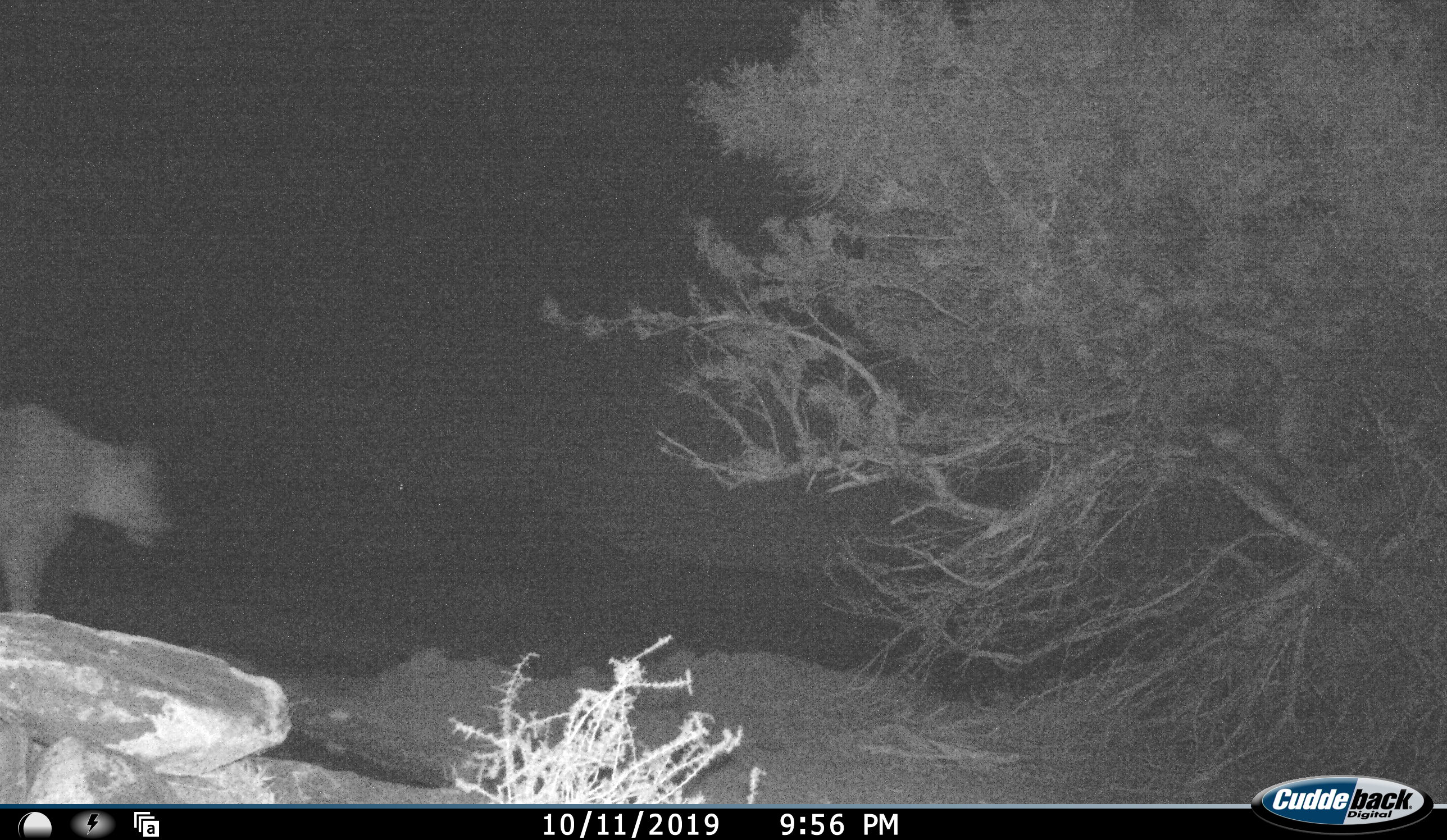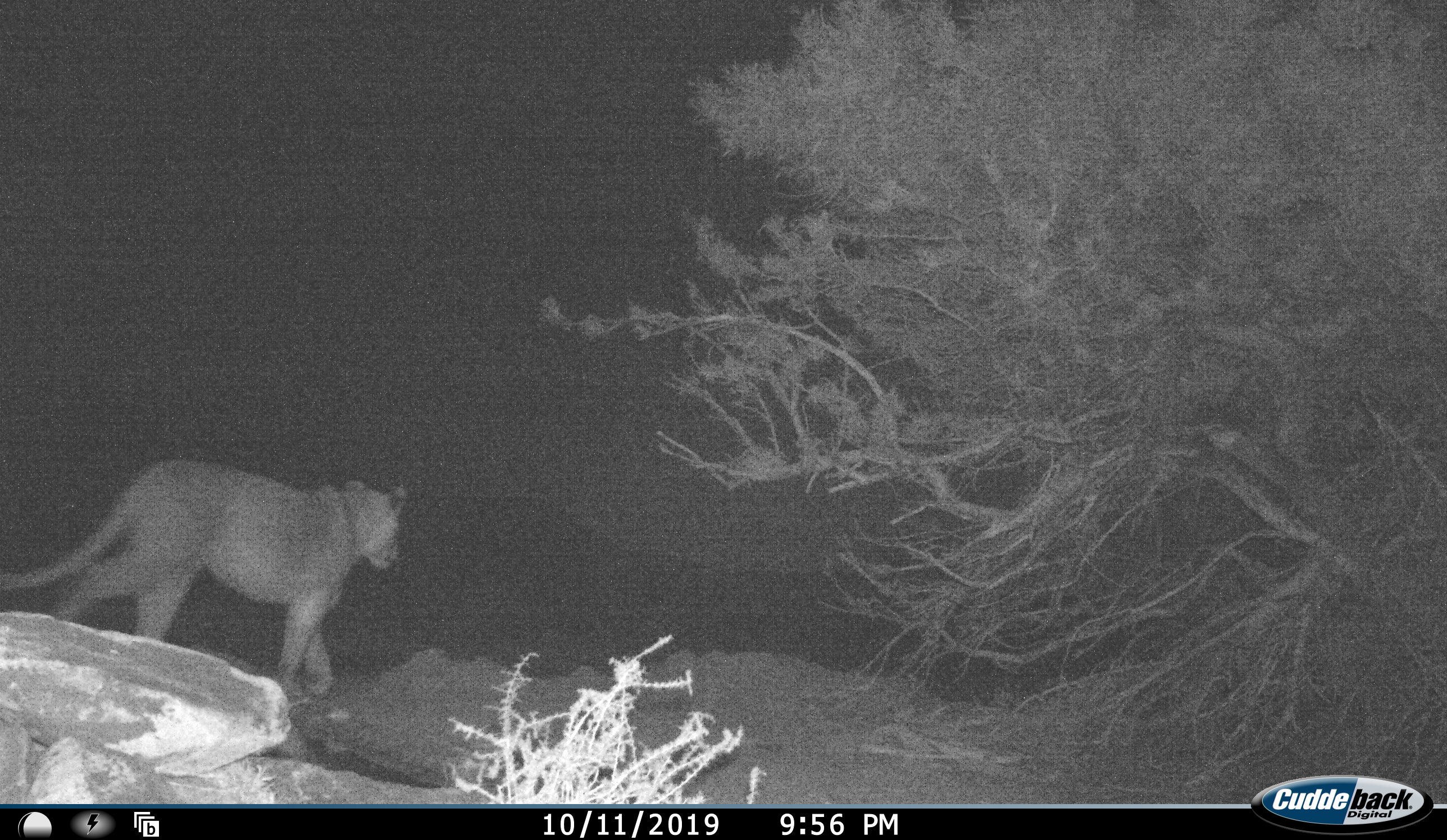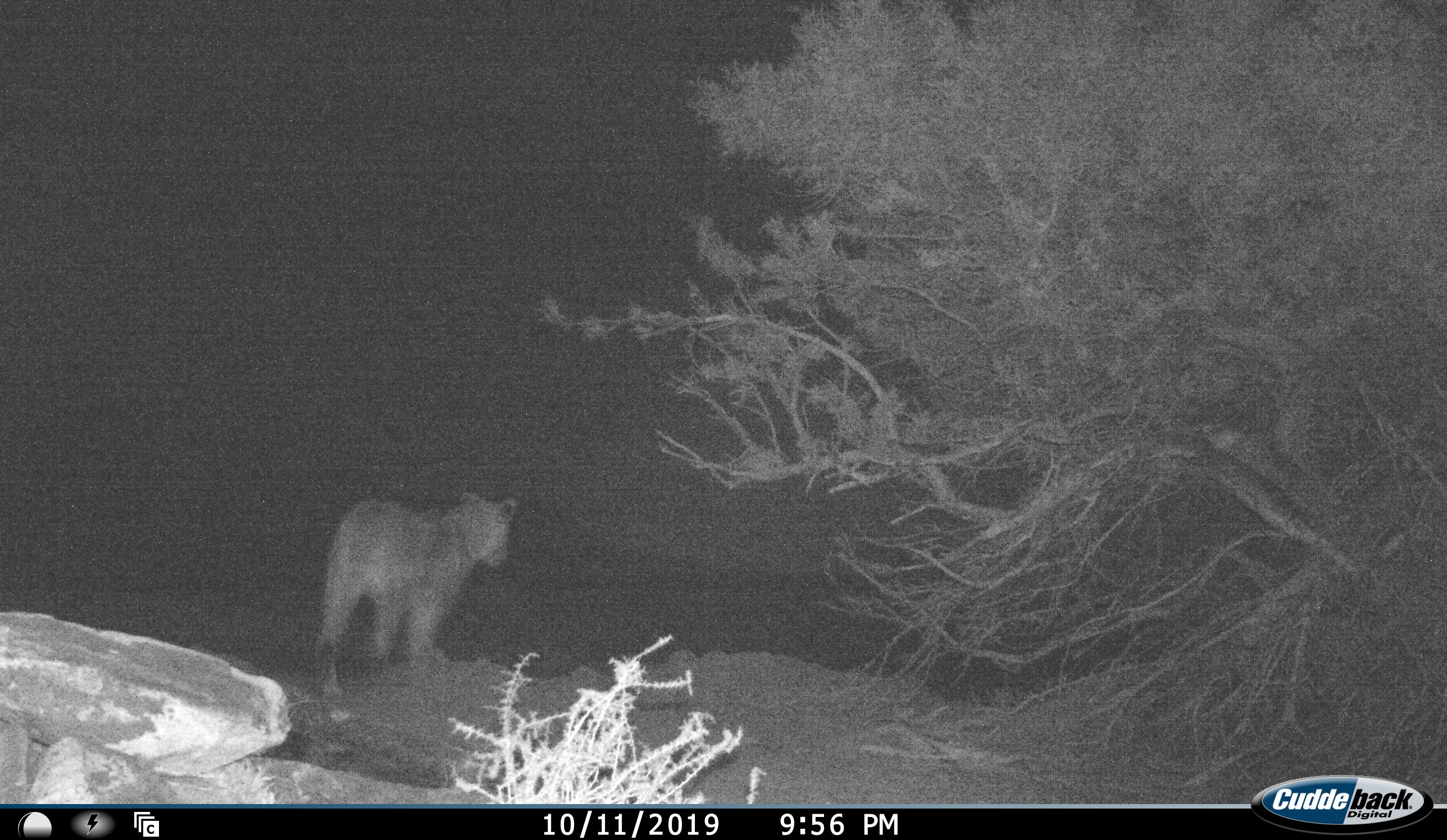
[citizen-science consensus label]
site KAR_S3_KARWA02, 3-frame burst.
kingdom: Animalia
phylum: Chordata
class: Mammalia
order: Carnivora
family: Felidae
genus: Panthera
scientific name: Panthera leo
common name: lion female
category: lionfemale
Lionfemale (lion female) (Panthera leo), count 1. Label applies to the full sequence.